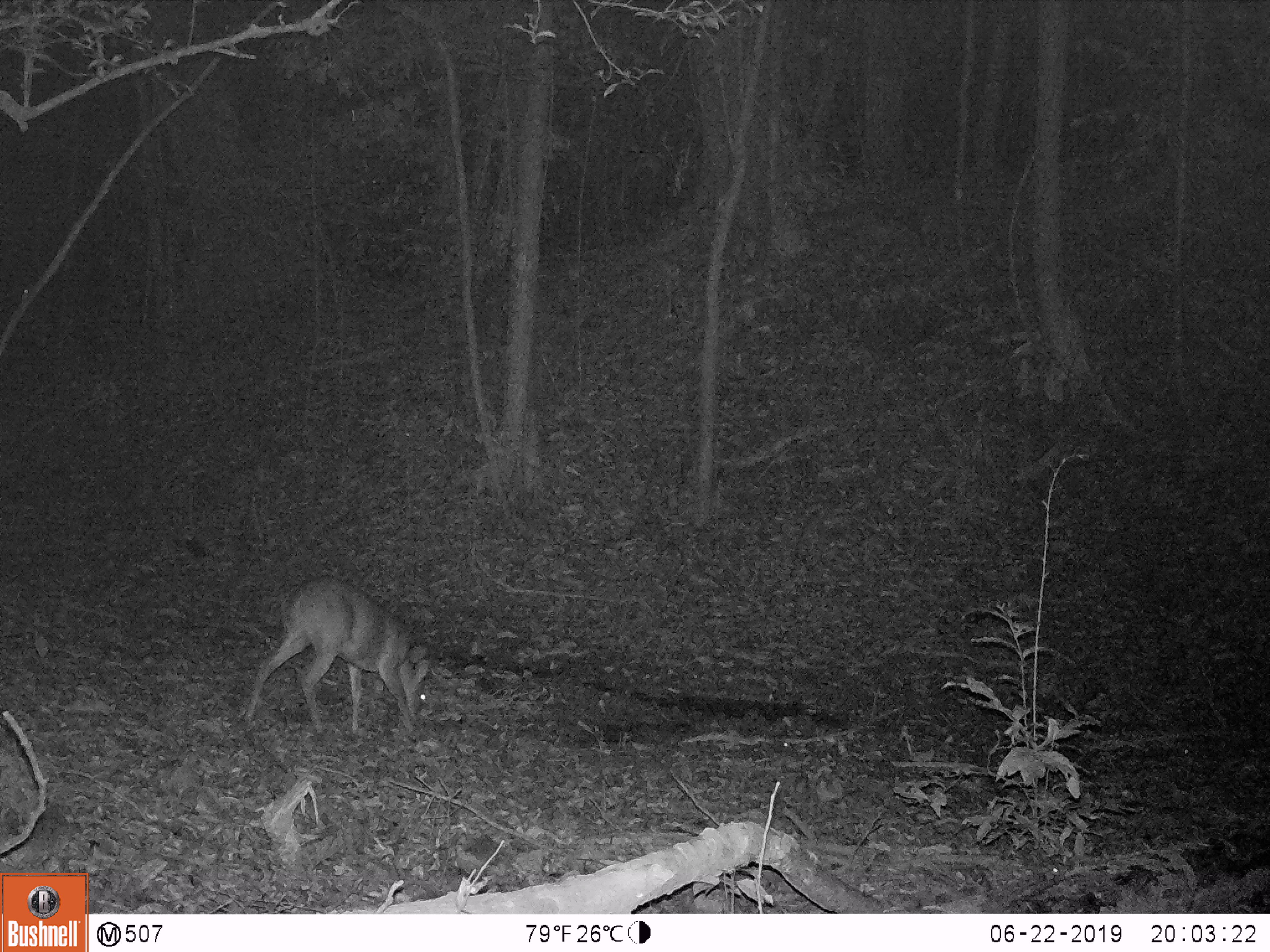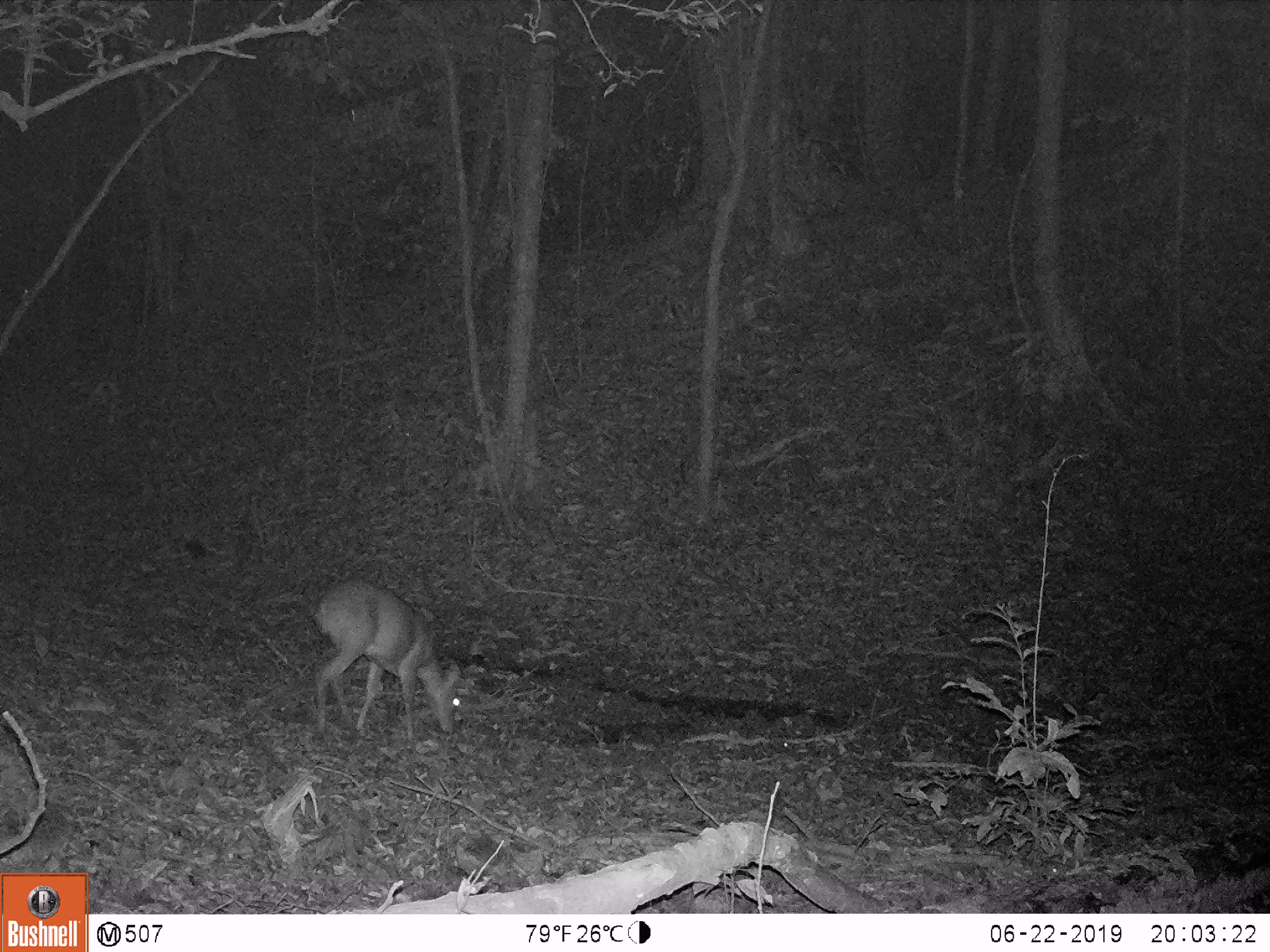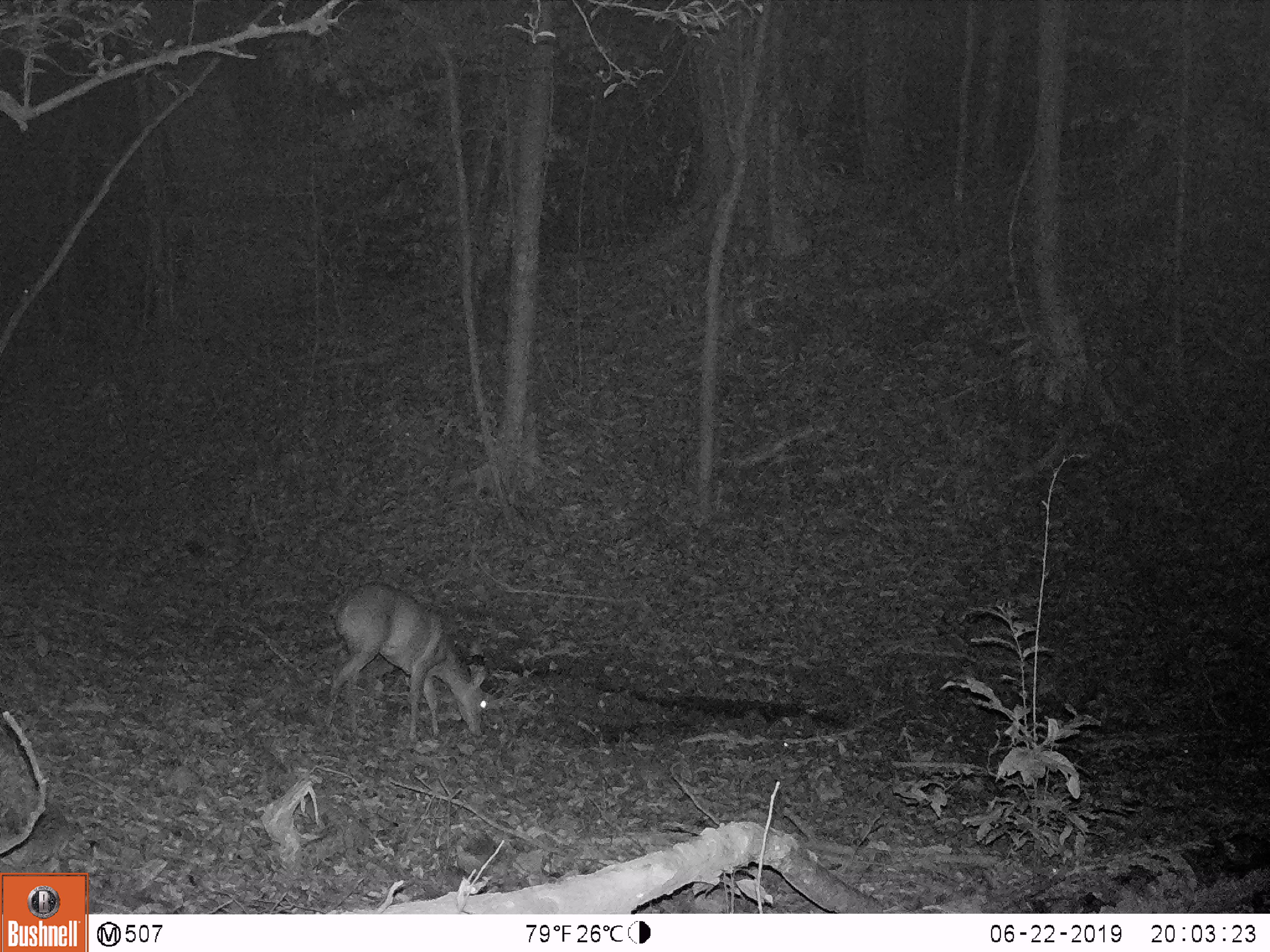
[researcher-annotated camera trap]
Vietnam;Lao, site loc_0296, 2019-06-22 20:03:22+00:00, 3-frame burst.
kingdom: Animalia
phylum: Chordata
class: Mammalia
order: Artiodactyla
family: Cervidae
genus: Muntiacus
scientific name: Muntiacus vuquangensis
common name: large-antlered muntjac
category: large antlered muntjac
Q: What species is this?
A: Large antlered muntjac (large-antlered muntjac) (Muntiacus vuquangensis).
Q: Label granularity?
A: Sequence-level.